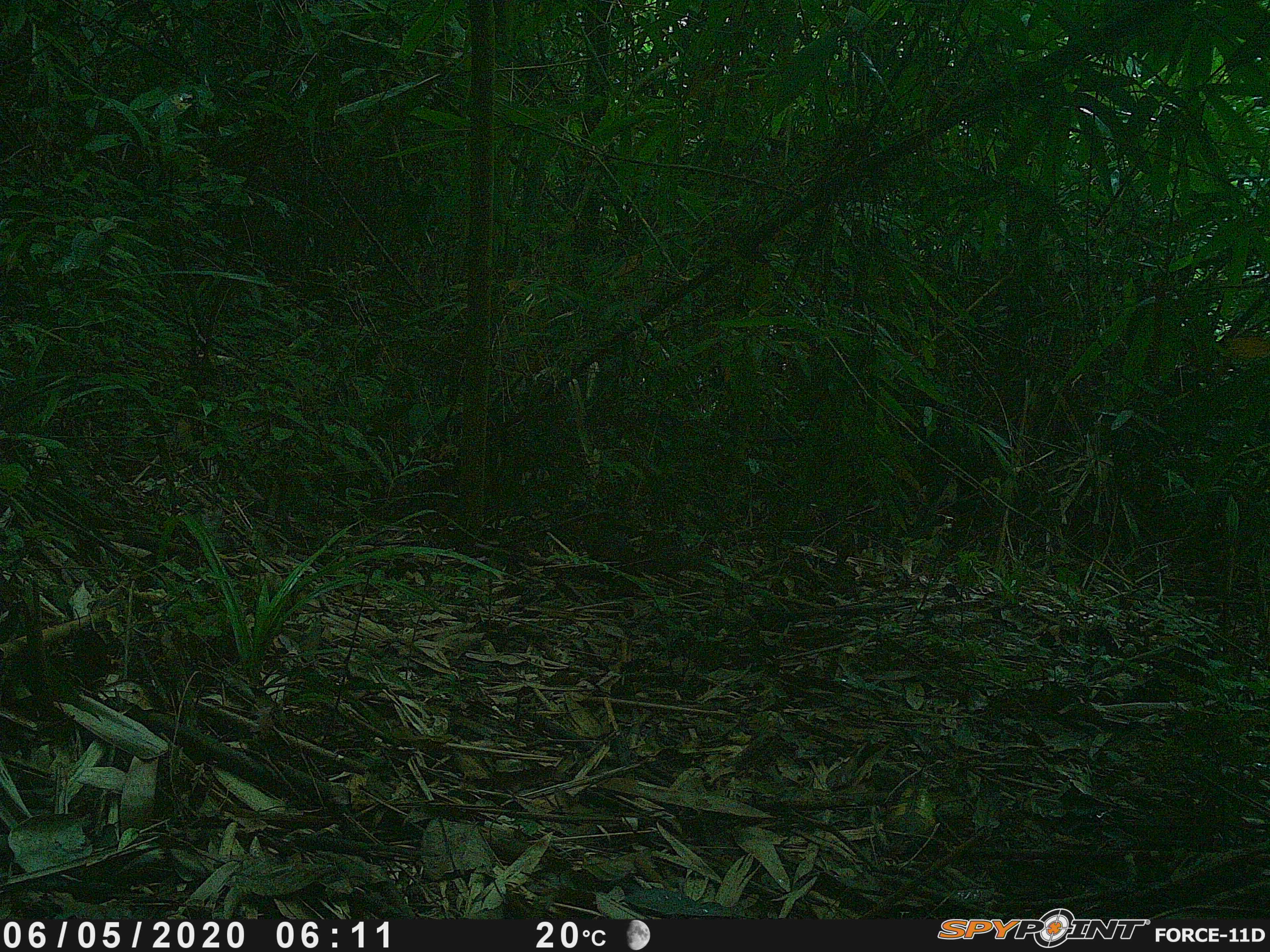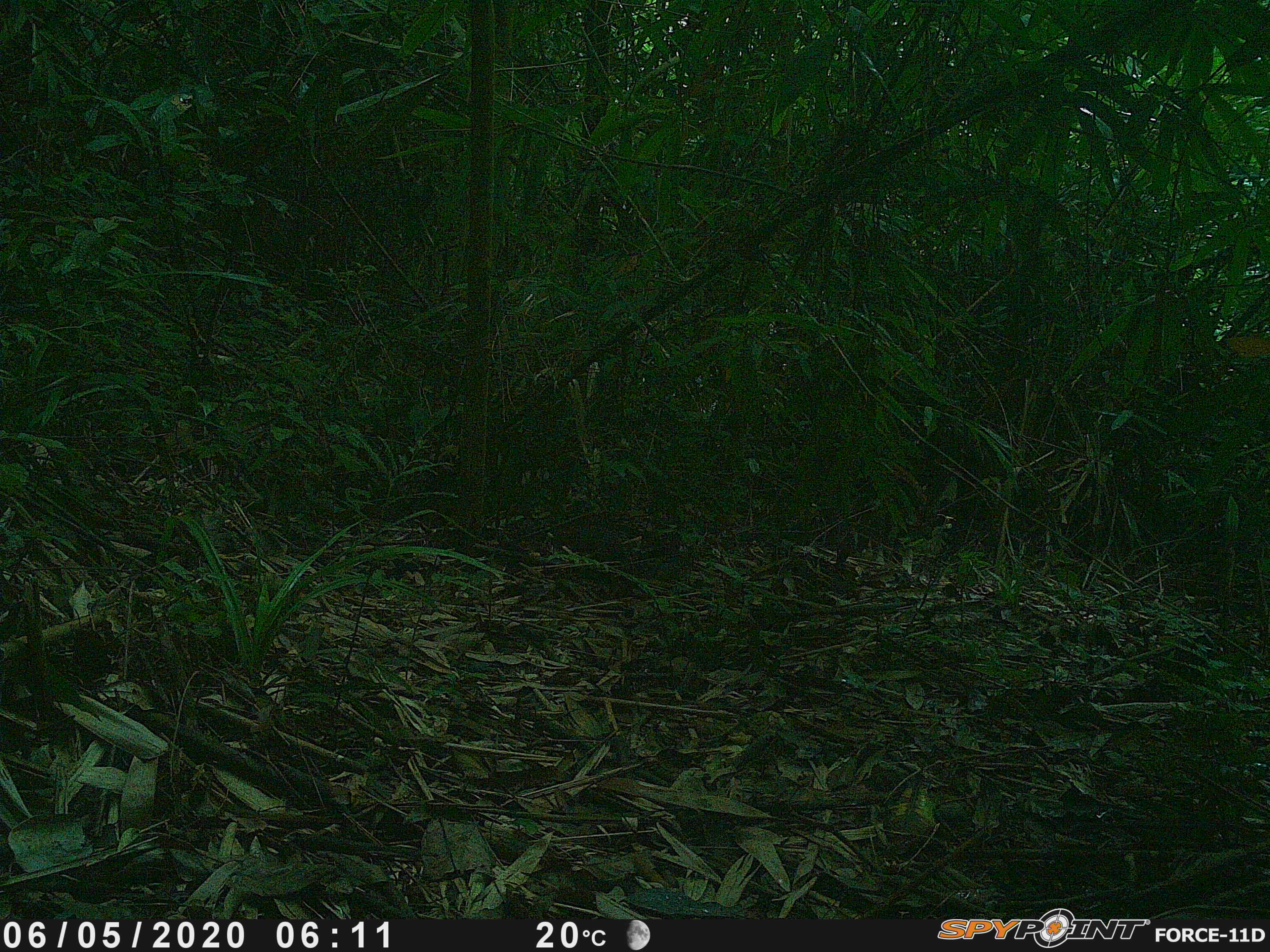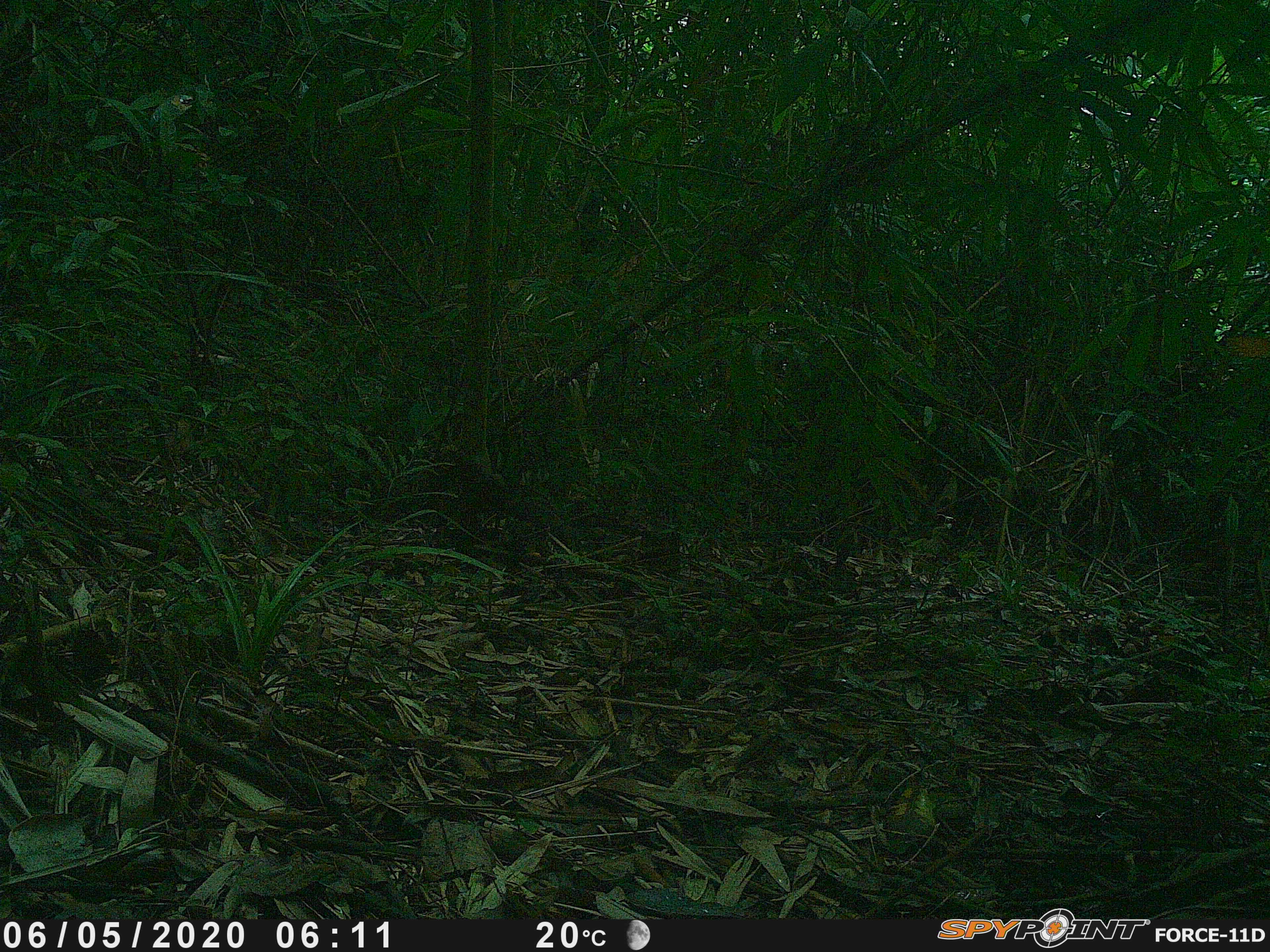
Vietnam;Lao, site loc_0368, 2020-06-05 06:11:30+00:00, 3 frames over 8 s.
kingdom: Animalia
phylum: Chordata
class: Mammalia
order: Rodentia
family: Sciuridae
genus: Sciurus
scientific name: Sciurus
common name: squirrel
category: unidentified squirrel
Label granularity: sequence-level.